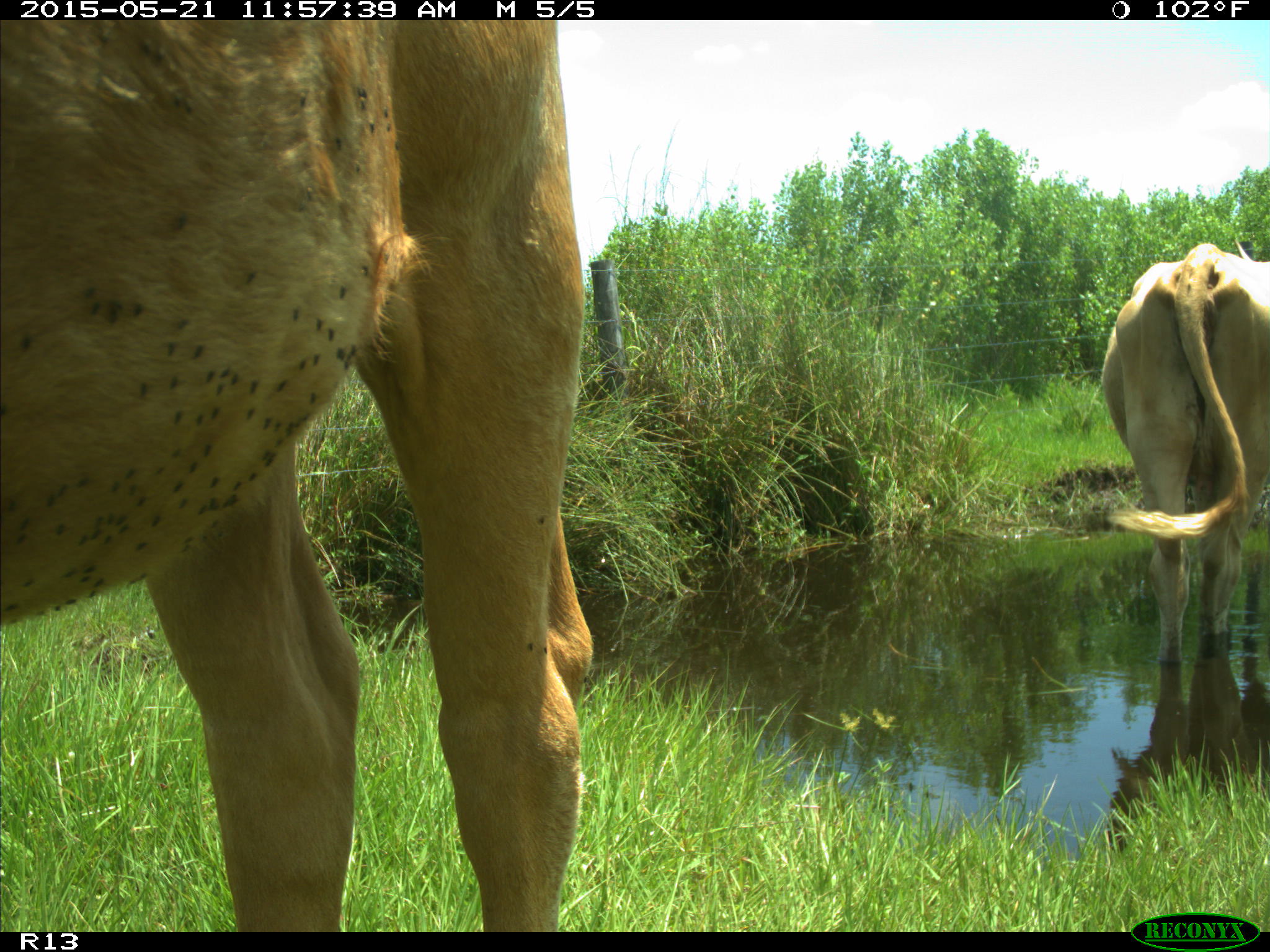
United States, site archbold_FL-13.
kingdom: Animalia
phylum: Chordata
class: Mammalia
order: Artiodactyla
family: Bovidae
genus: Bos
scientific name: Bos taurus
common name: domestic cow